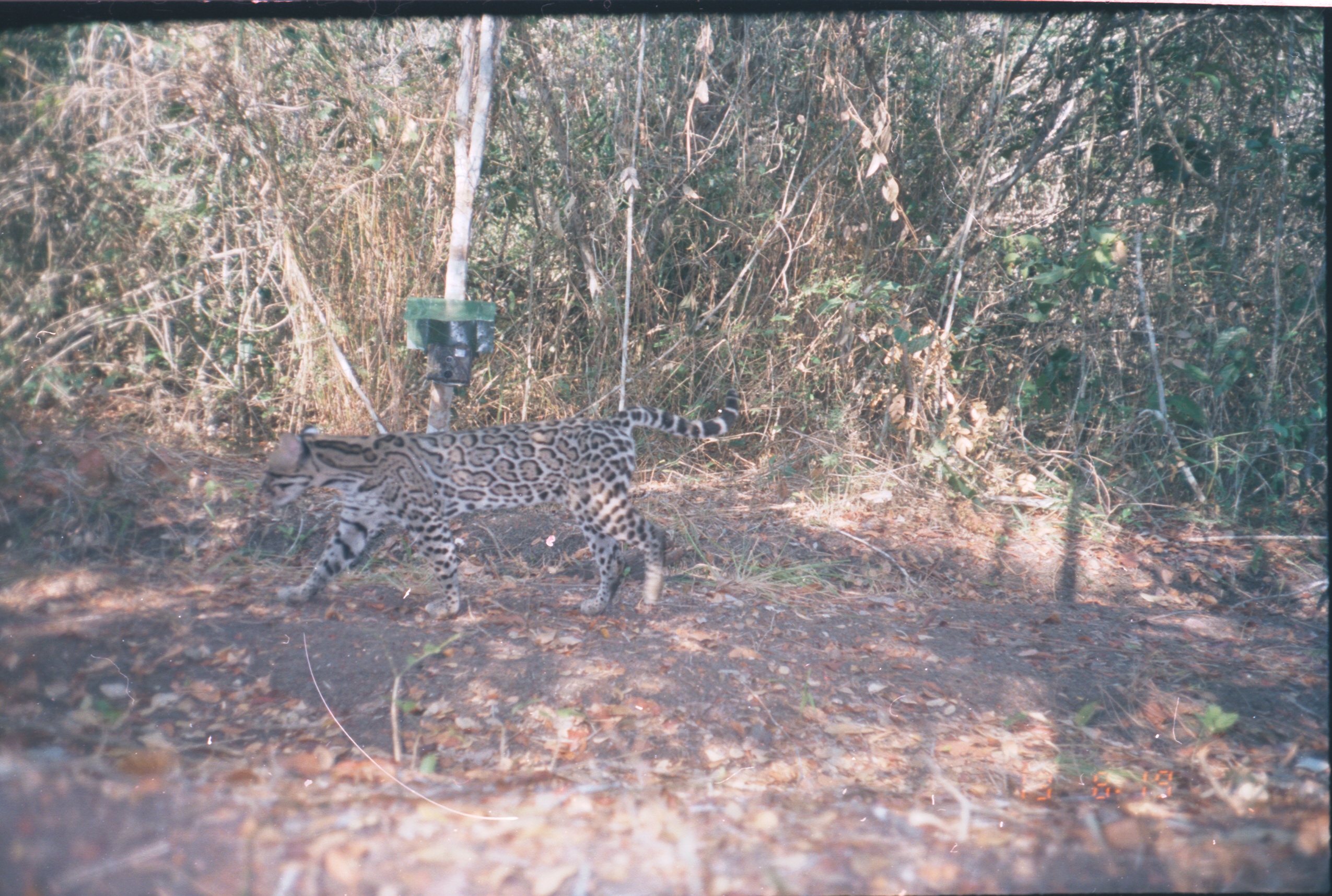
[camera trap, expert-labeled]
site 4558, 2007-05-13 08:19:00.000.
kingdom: Animalia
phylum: Chordata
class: Mammalia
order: Carnivora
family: Felidae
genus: Leopardus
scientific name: Leopardus pardalis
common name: ocelot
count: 1